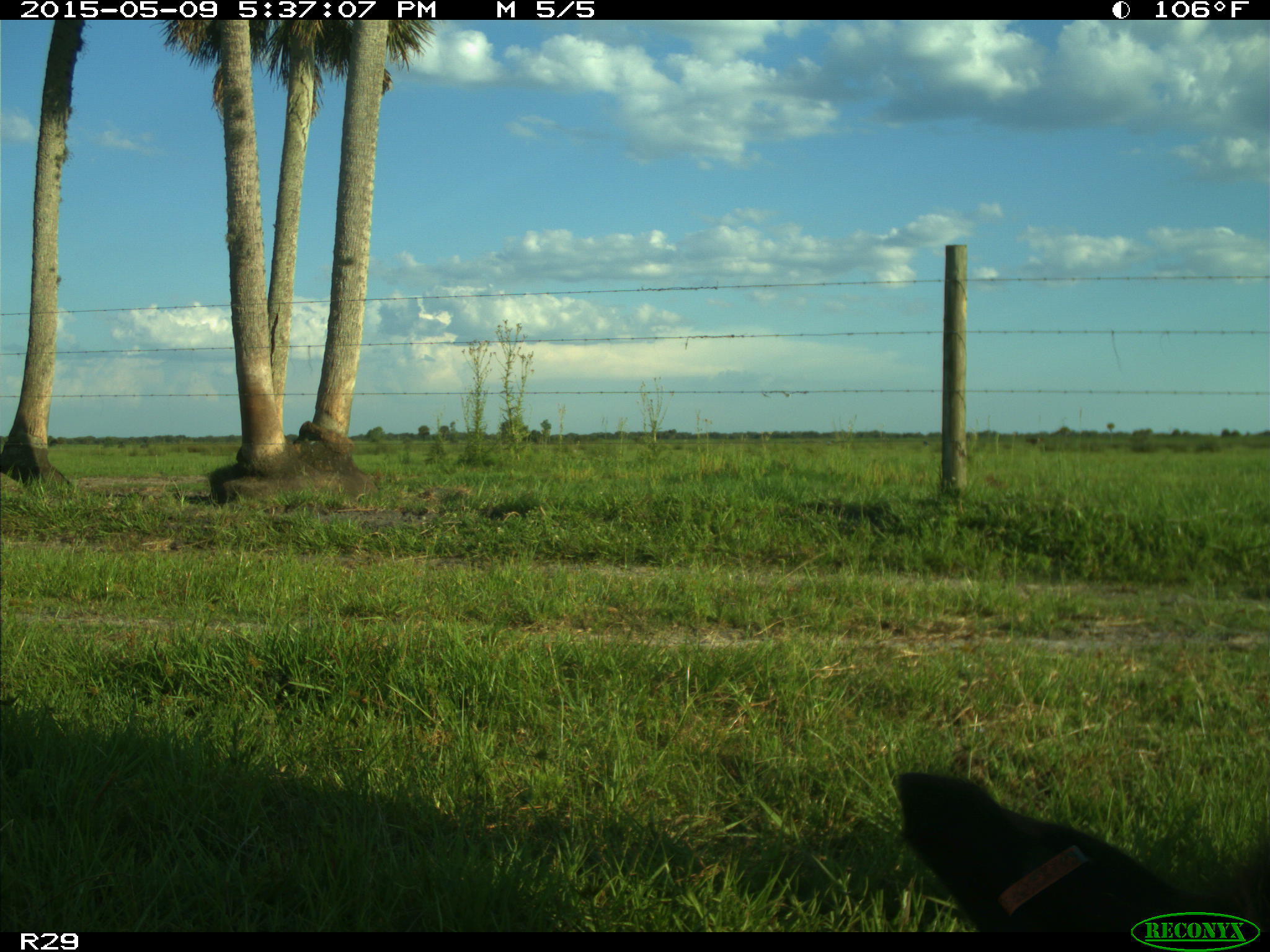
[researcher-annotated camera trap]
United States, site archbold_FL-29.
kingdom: Animalia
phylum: Chordata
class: Mammalia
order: Artiodactyla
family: Bovidae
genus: Bos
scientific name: Bos taurus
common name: domestic cow